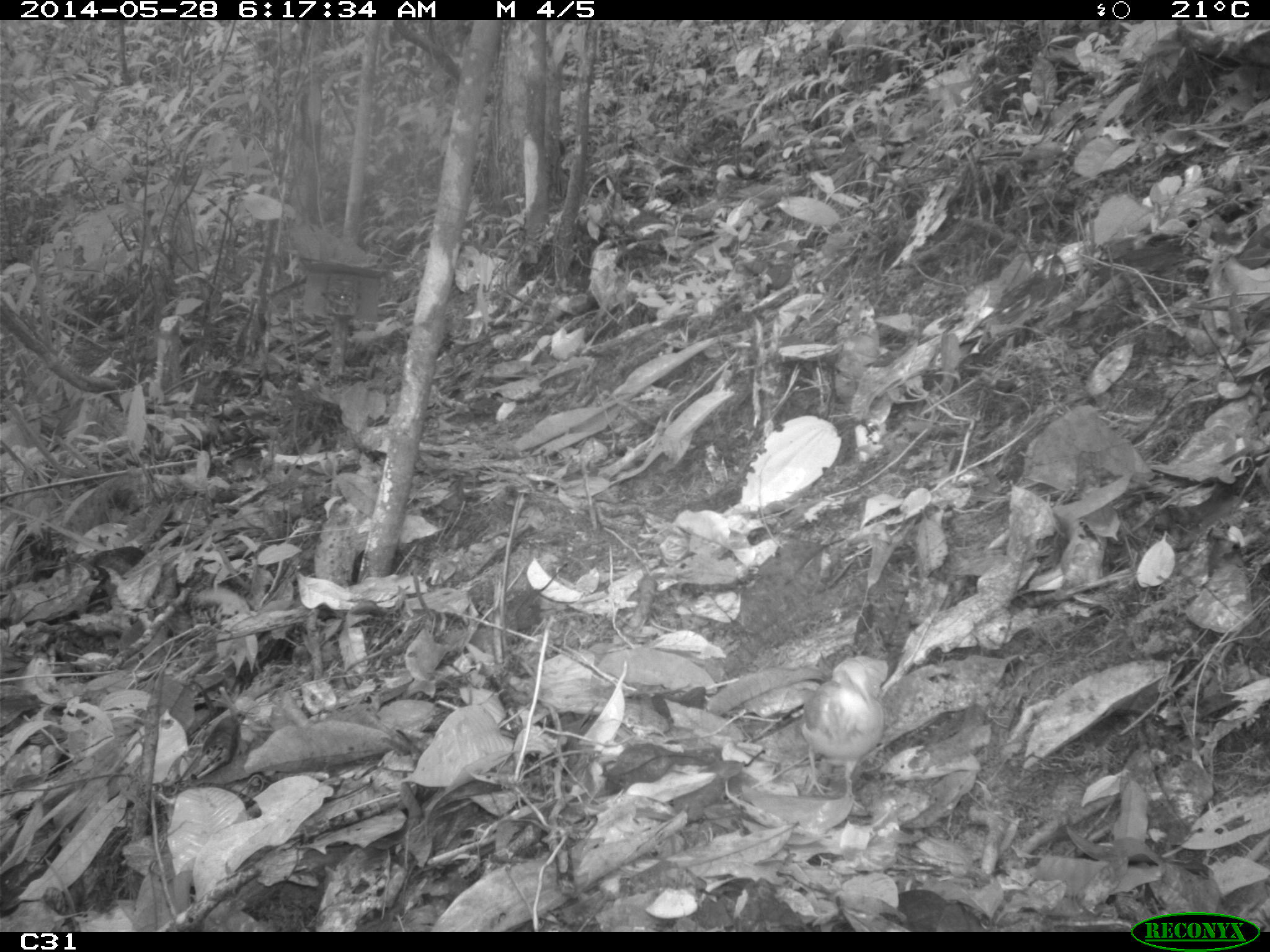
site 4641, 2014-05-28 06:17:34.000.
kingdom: Animalia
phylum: Chordata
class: Aves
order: Columbiformes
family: Columbidae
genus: Leptotila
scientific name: Leptotila rufaxilla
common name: gray-fronted dove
Leptotila rufaxilla (gray-fronted dove), count 1, age adult.